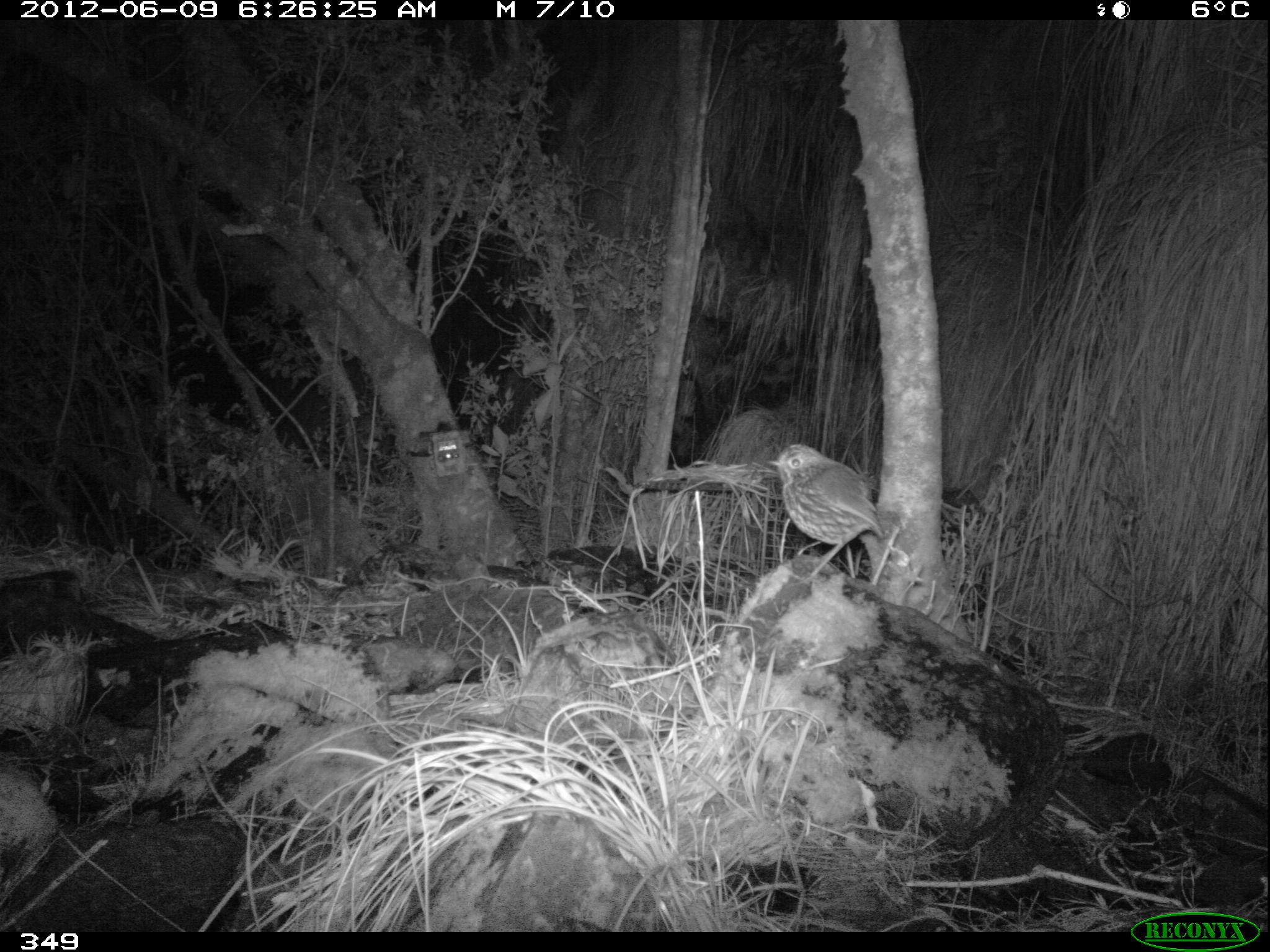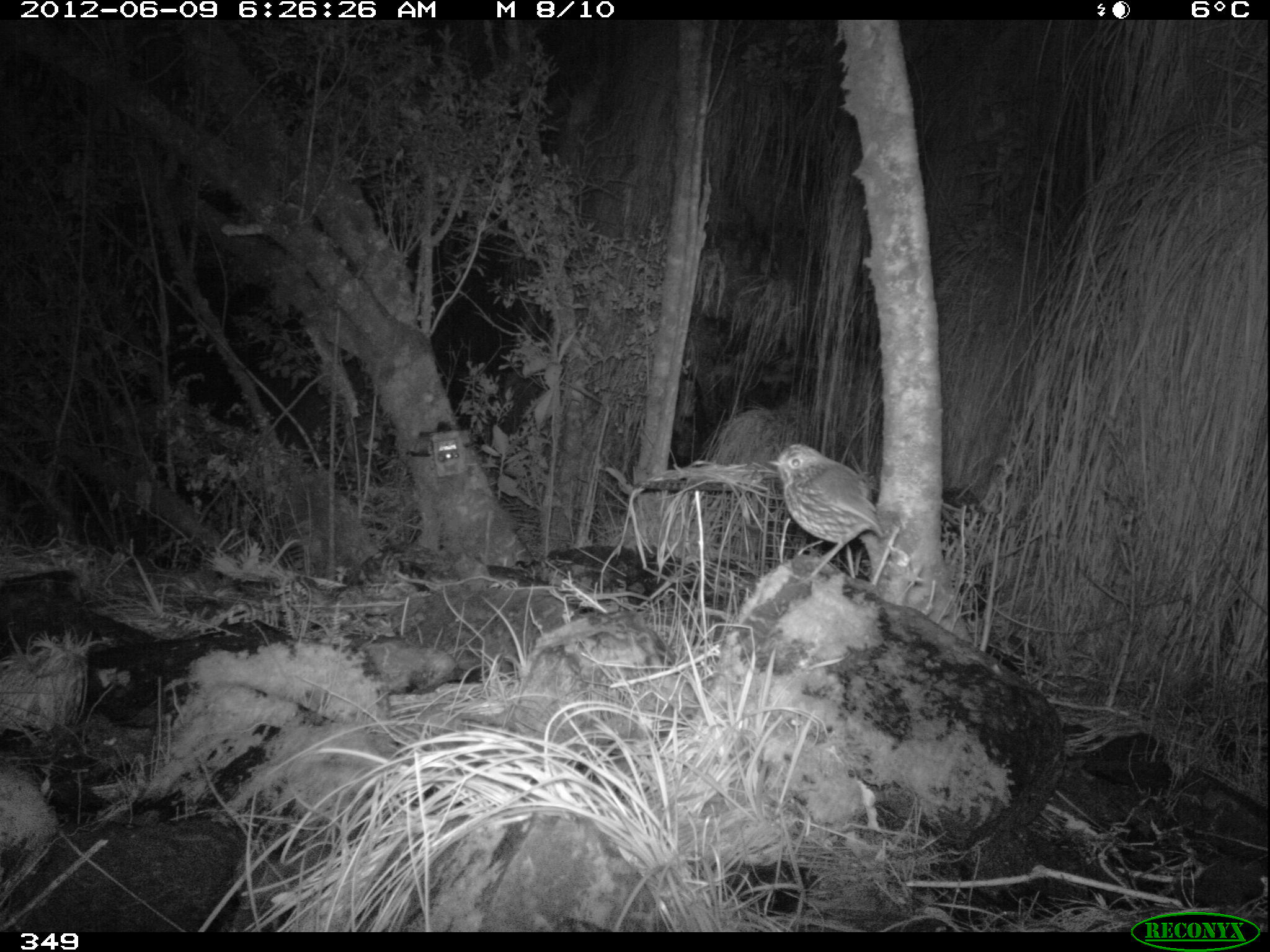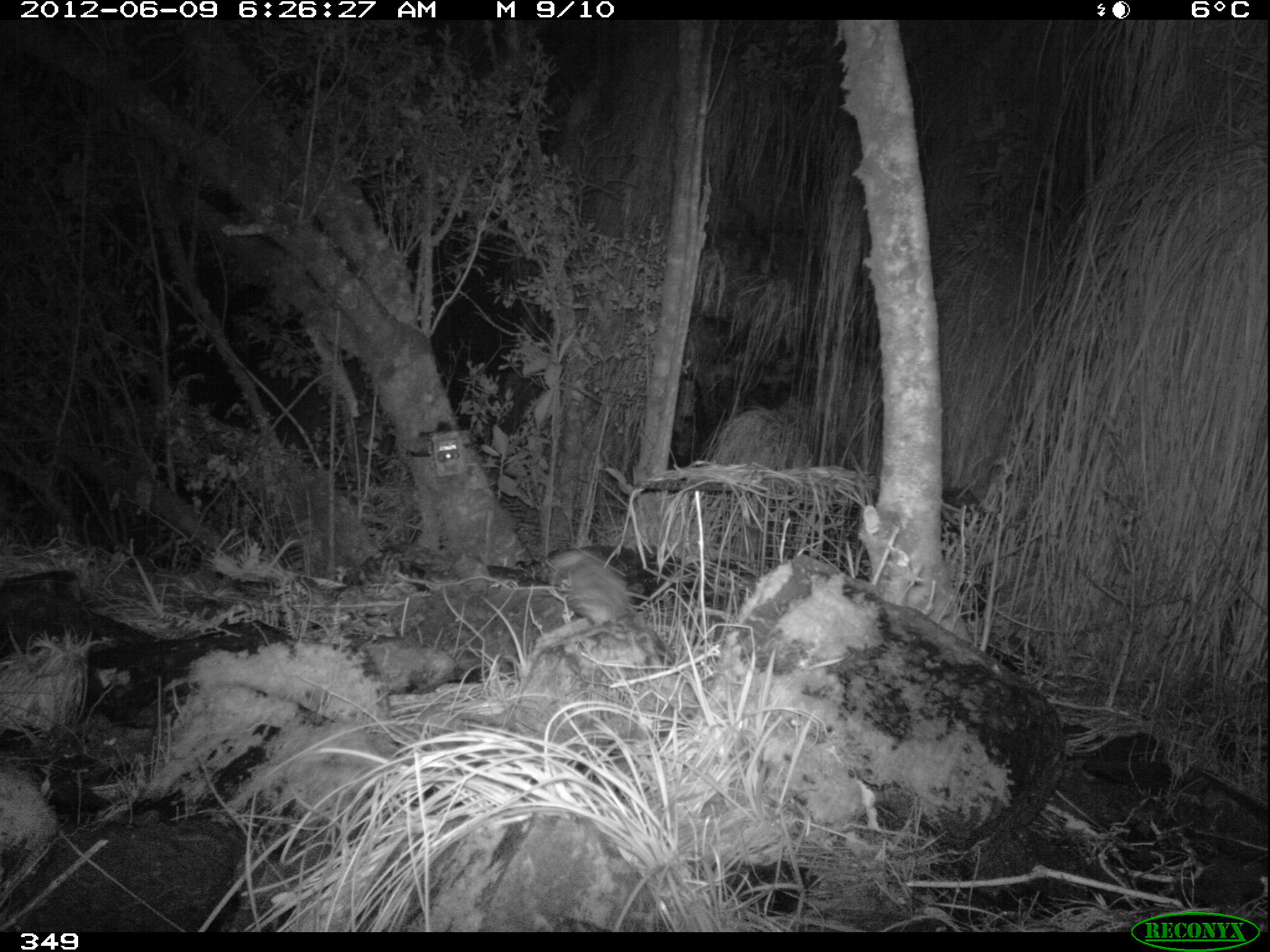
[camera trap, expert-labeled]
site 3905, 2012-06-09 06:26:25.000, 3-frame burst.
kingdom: Animalia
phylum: Chordata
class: Aves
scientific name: Aves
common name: bird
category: unknown bird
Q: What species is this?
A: Unknown bird (bird) (Aves).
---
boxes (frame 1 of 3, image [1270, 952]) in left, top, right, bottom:
unknown bird: 767, 443, 883, 590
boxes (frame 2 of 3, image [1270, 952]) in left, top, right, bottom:
unknown bird: 768, 442, 885, 588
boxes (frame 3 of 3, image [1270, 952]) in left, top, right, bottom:
unknown bird: 548, 545, 632, 633